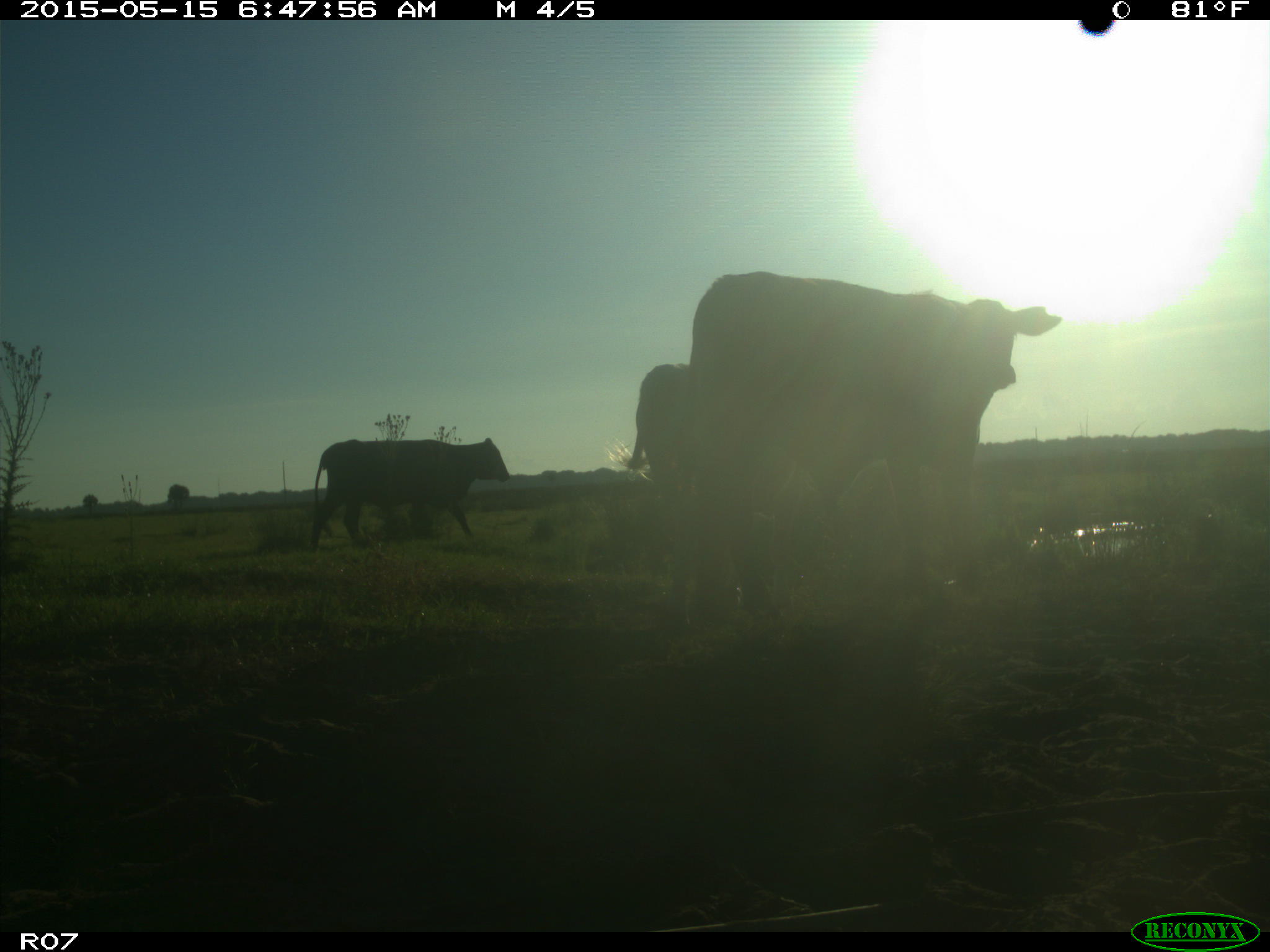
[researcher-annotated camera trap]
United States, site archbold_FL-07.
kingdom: Animalia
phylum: Chordata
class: Mammalia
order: Artiodactyla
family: Bovidae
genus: Bos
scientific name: Bos taurus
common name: domestic cow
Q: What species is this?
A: Bos taurus (domestic cow).